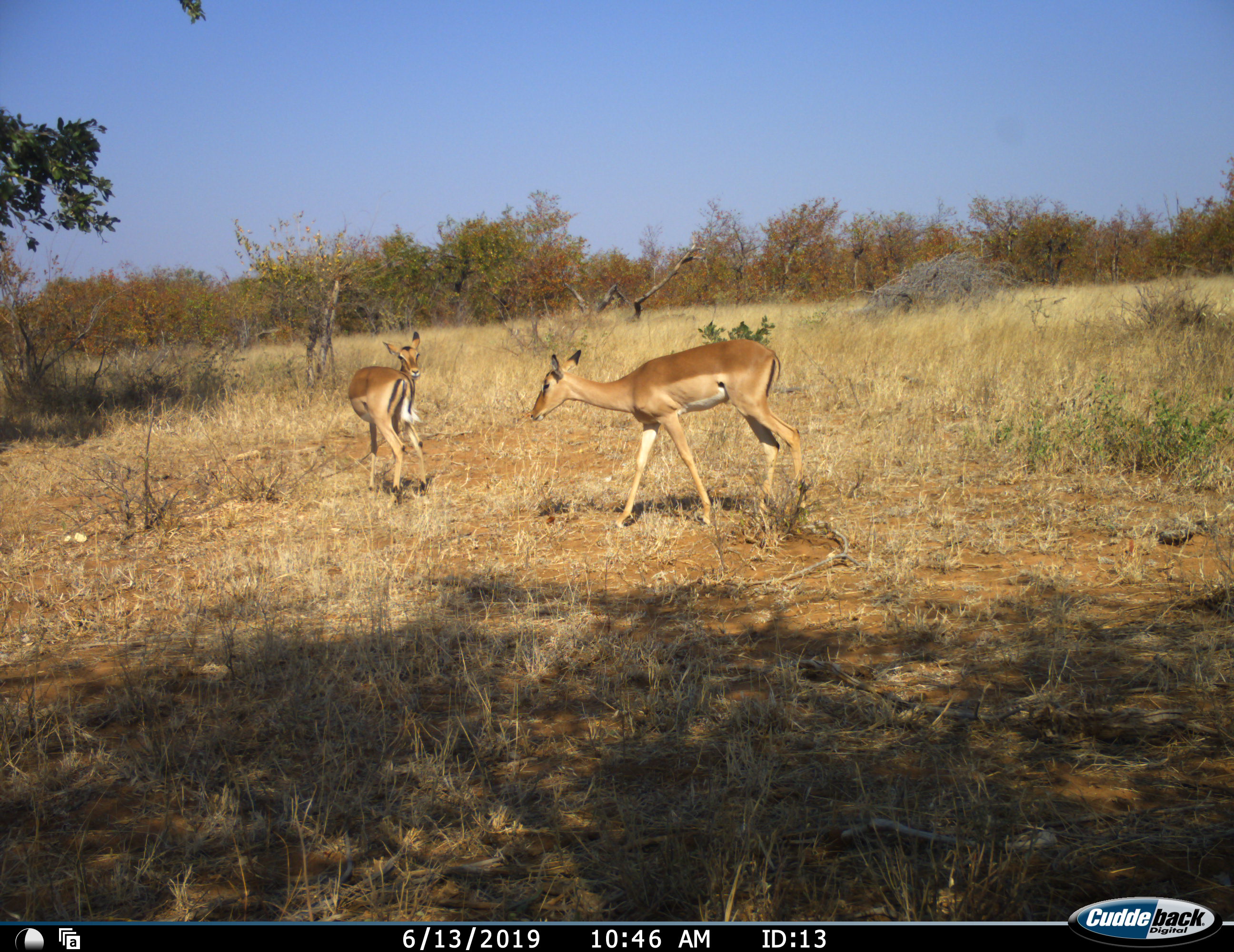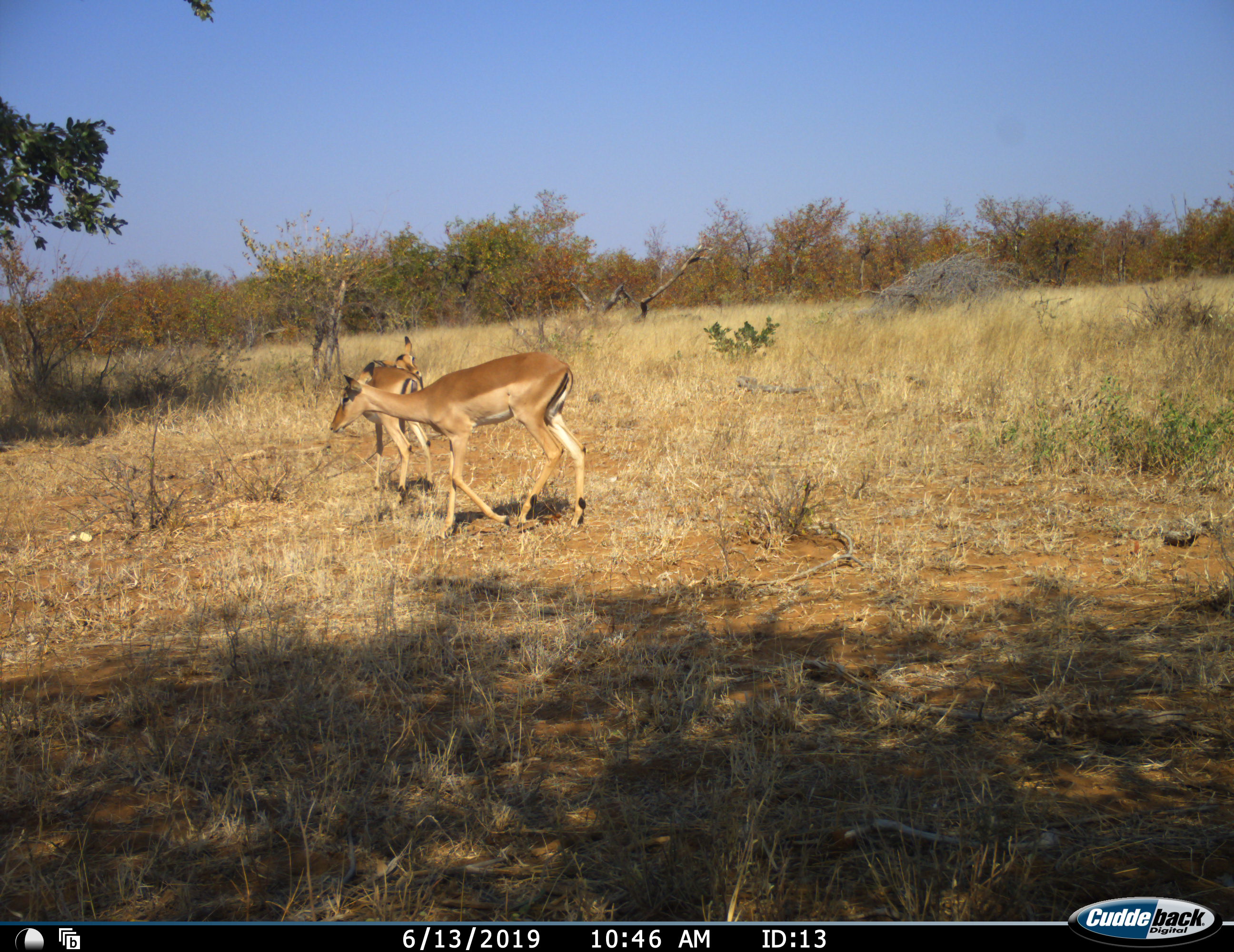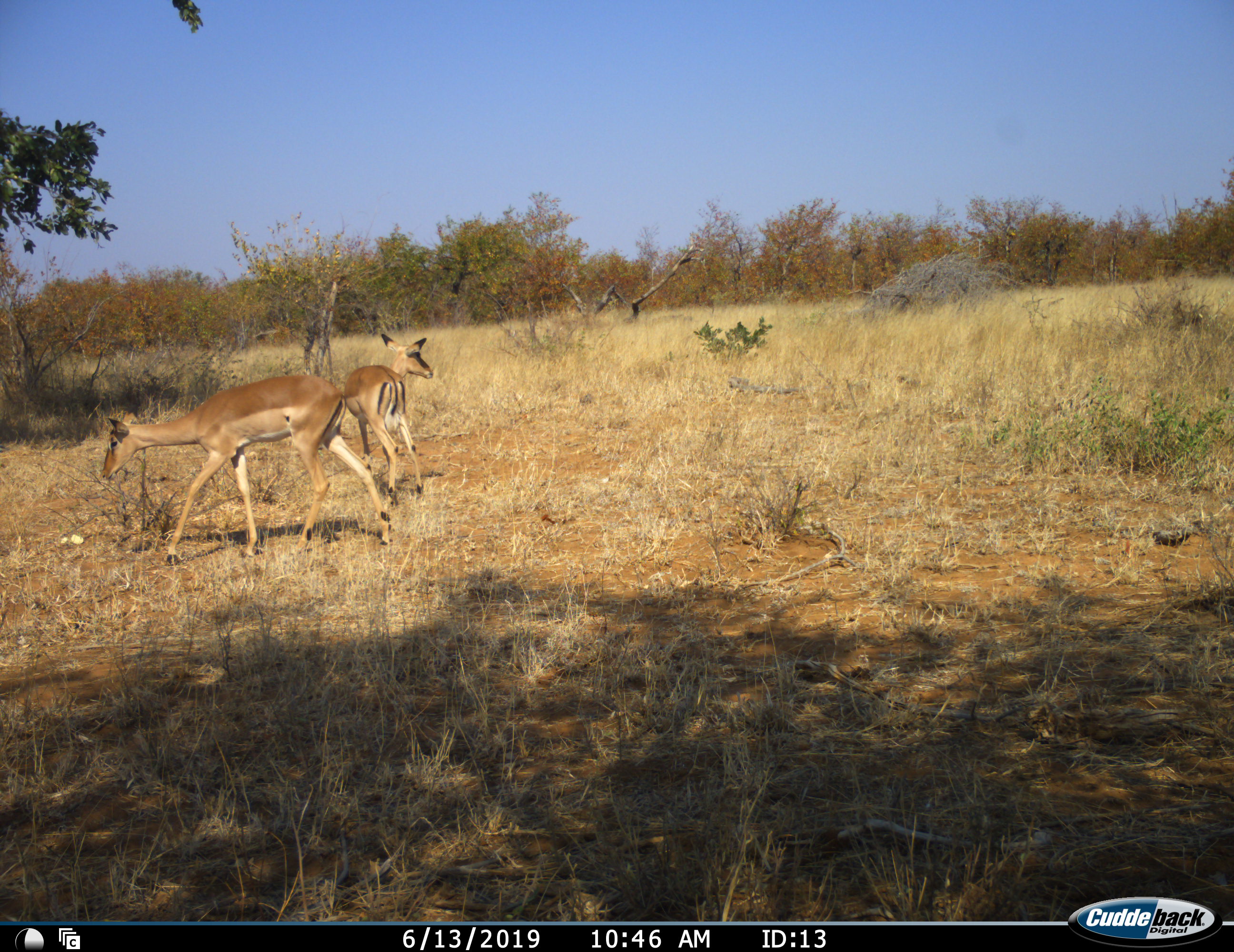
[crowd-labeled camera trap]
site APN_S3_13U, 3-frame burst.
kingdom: Animalia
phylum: Chordata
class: Mammalia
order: Artiodactyla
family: Bovidae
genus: Aepyceros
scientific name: Aepyceros melampus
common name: impala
Impala (Aepyceros melampus), count 2. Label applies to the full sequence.